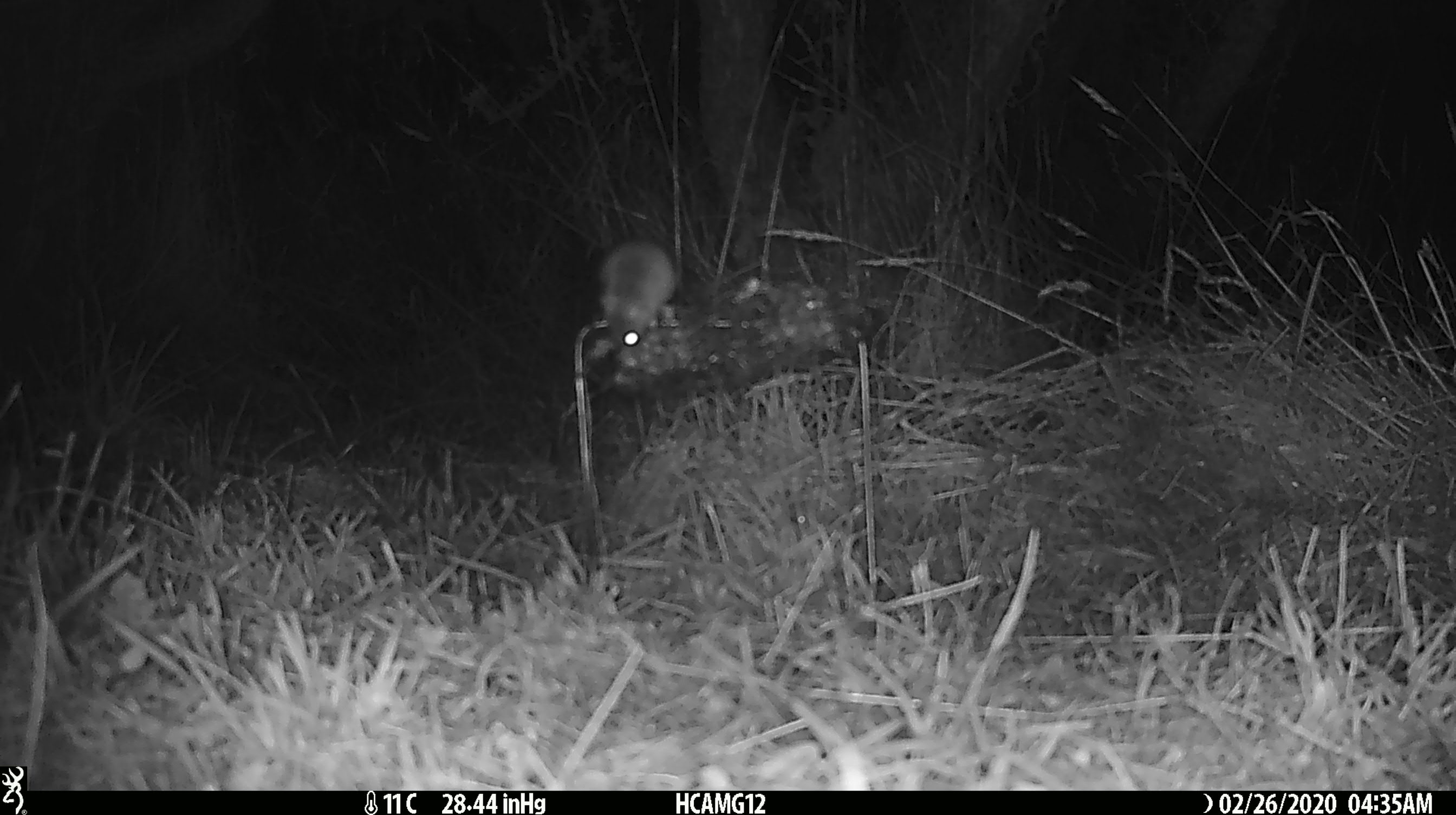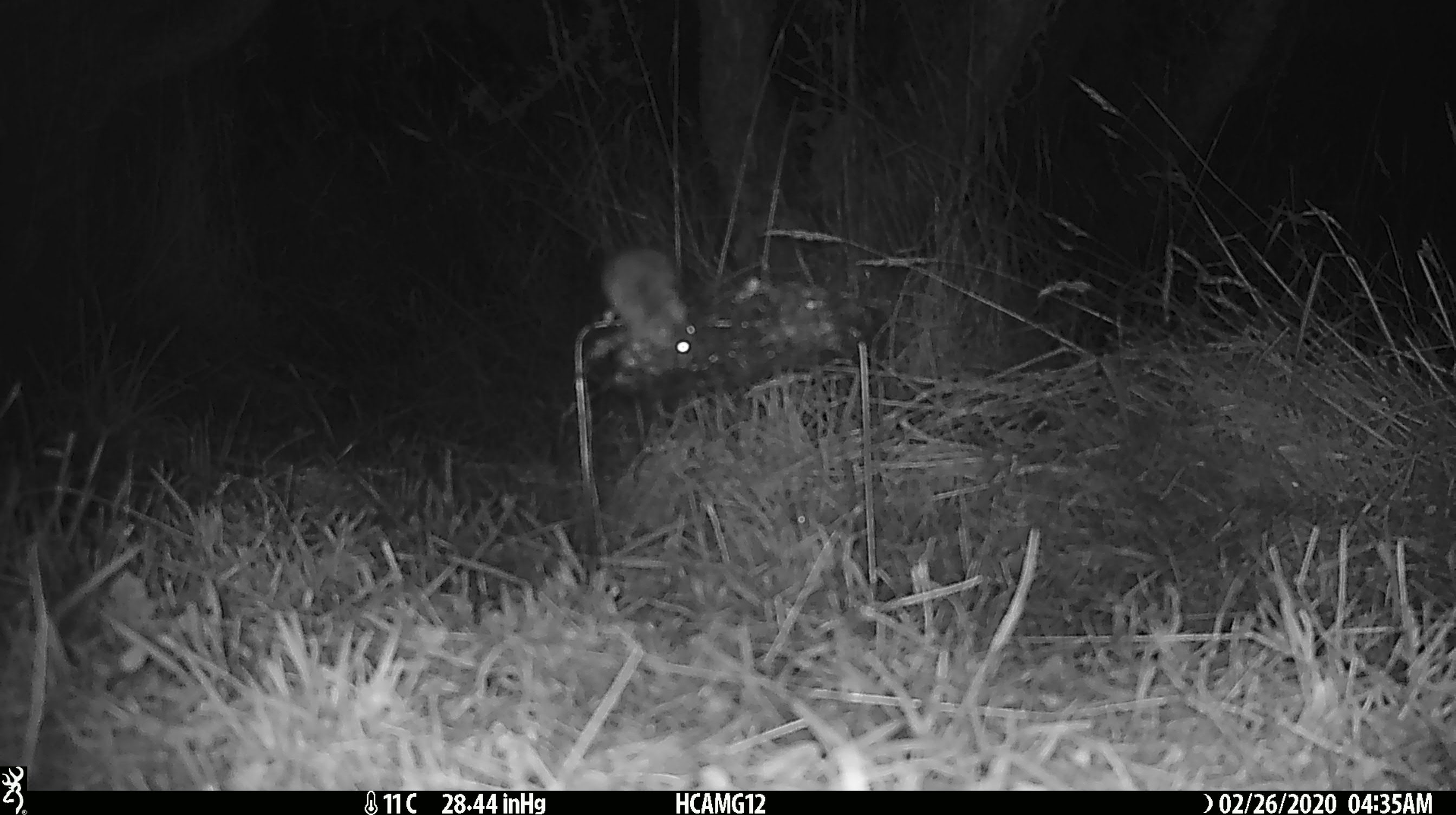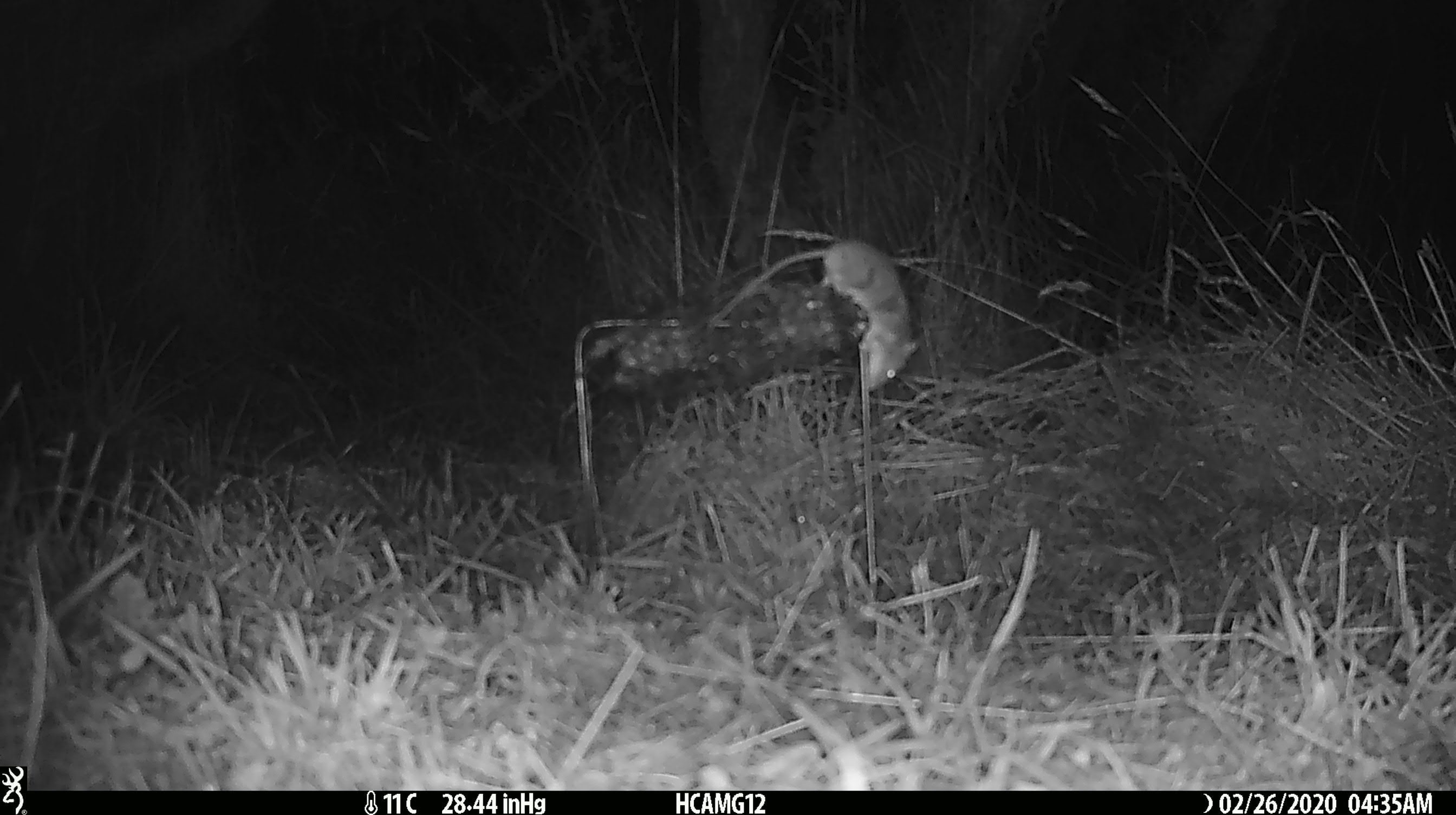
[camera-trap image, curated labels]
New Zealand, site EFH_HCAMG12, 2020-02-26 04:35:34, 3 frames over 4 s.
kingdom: Animalia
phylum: Chordata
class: Mammalia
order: Rodentia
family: Muridae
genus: Mus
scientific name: Mus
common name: mouse